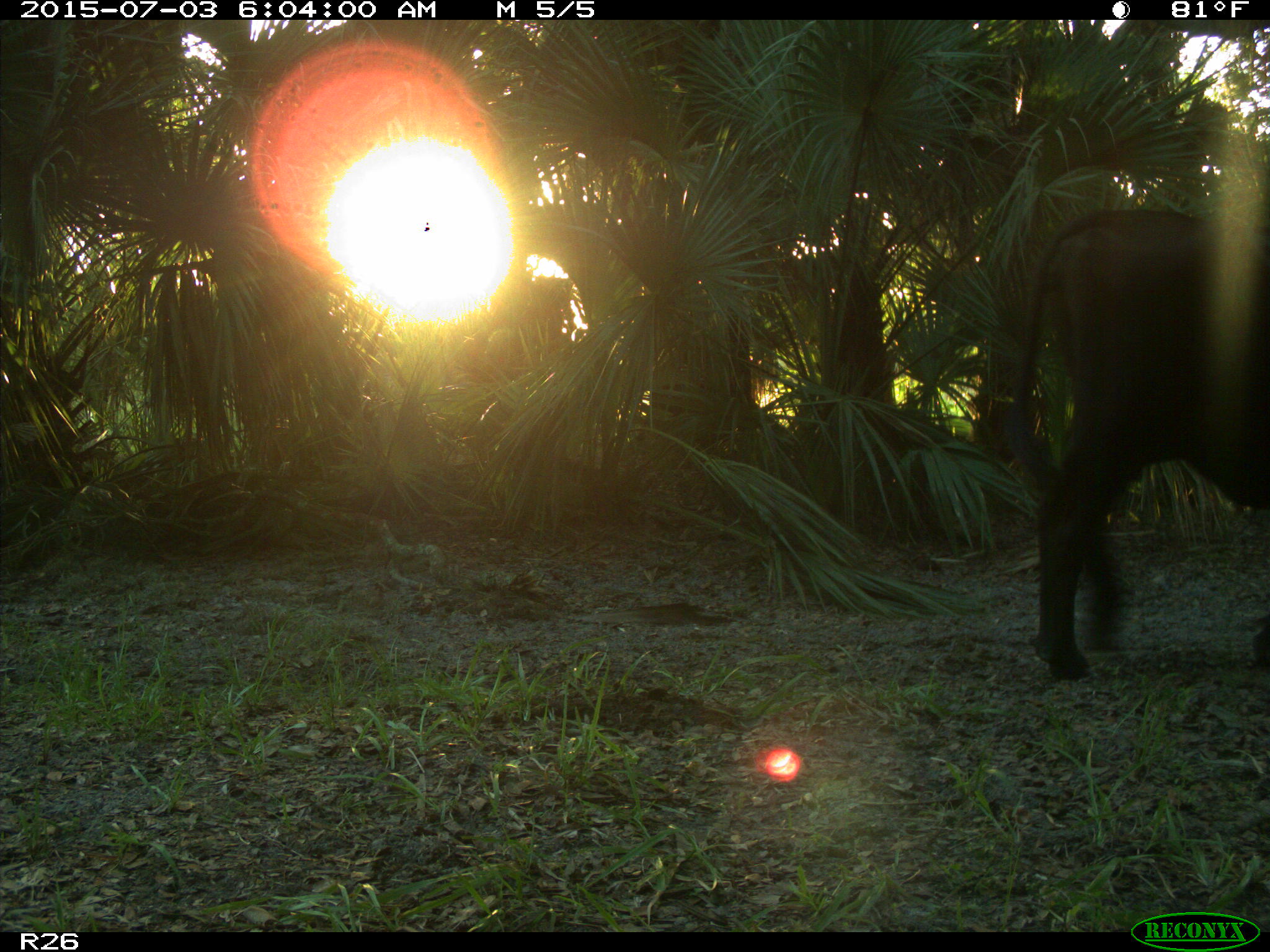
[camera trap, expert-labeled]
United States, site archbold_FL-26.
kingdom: Animalia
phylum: Chordata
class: Mammalia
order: Artiodactyla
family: Bovidae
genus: Bos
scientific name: Bos taurus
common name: domestic cow